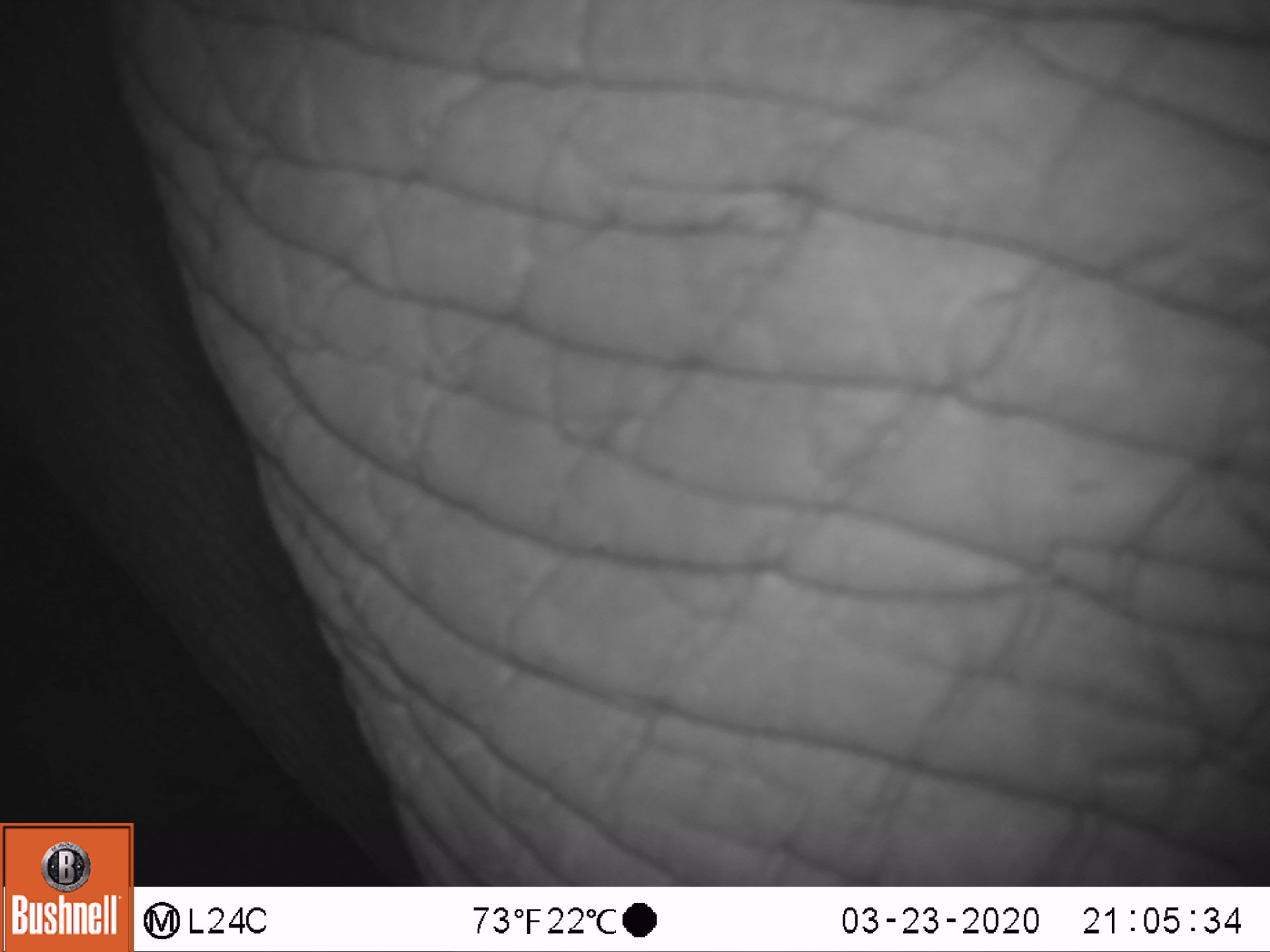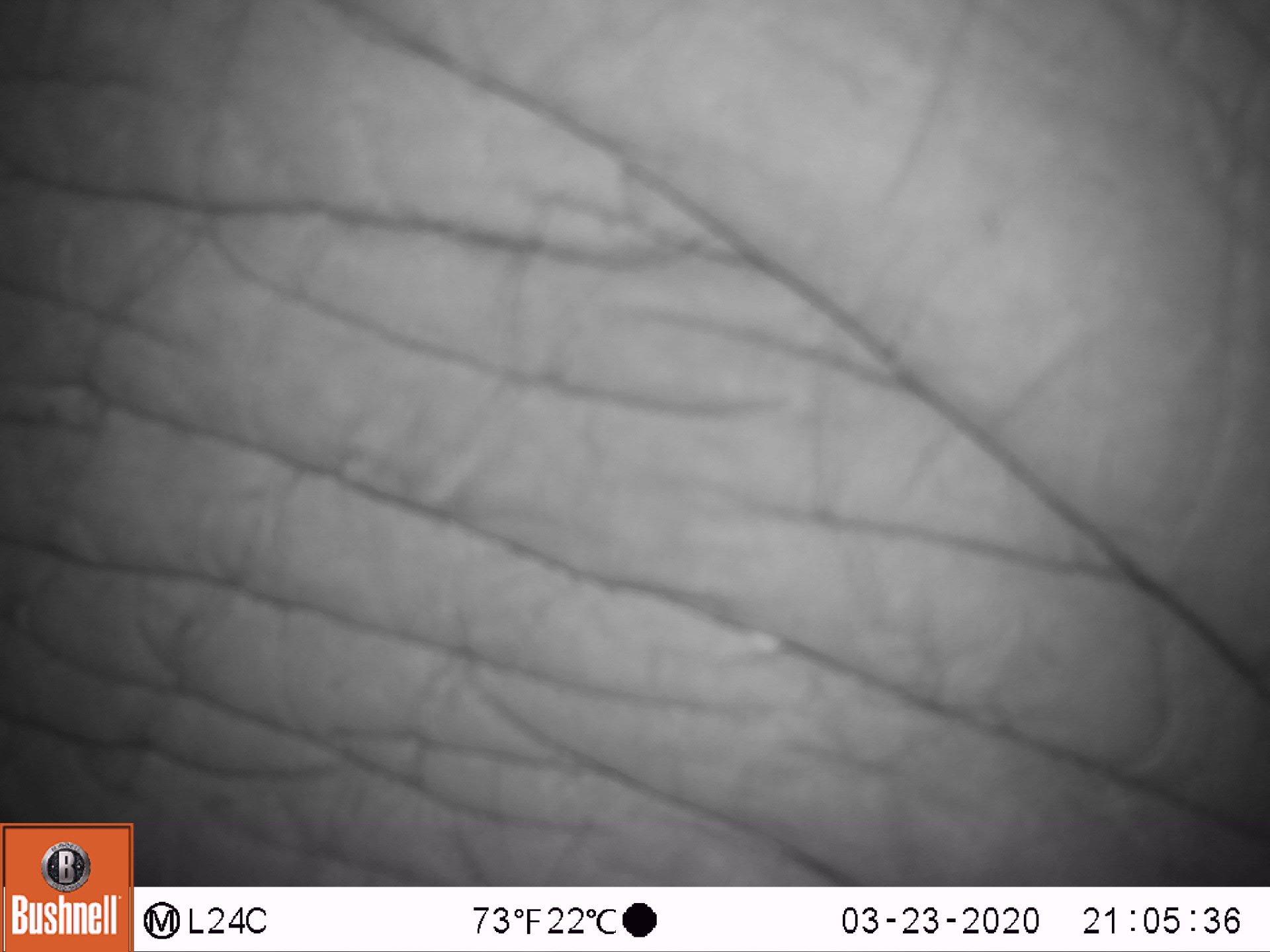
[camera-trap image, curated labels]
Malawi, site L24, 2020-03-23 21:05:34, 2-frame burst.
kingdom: Animalia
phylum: Chordata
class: Mammalia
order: Proboscidea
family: Elephantidae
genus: Loxodonta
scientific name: Loxodonta africana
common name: african savanna elephant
African savanna elephant (Loxodonta africana), count 1.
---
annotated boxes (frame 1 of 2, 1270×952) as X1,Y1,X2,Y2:
african savanna elephant: 143,0,1262,883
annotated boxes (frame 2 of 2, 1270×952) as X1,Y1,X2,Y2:
african savanna elephant: 136,2,1262,880